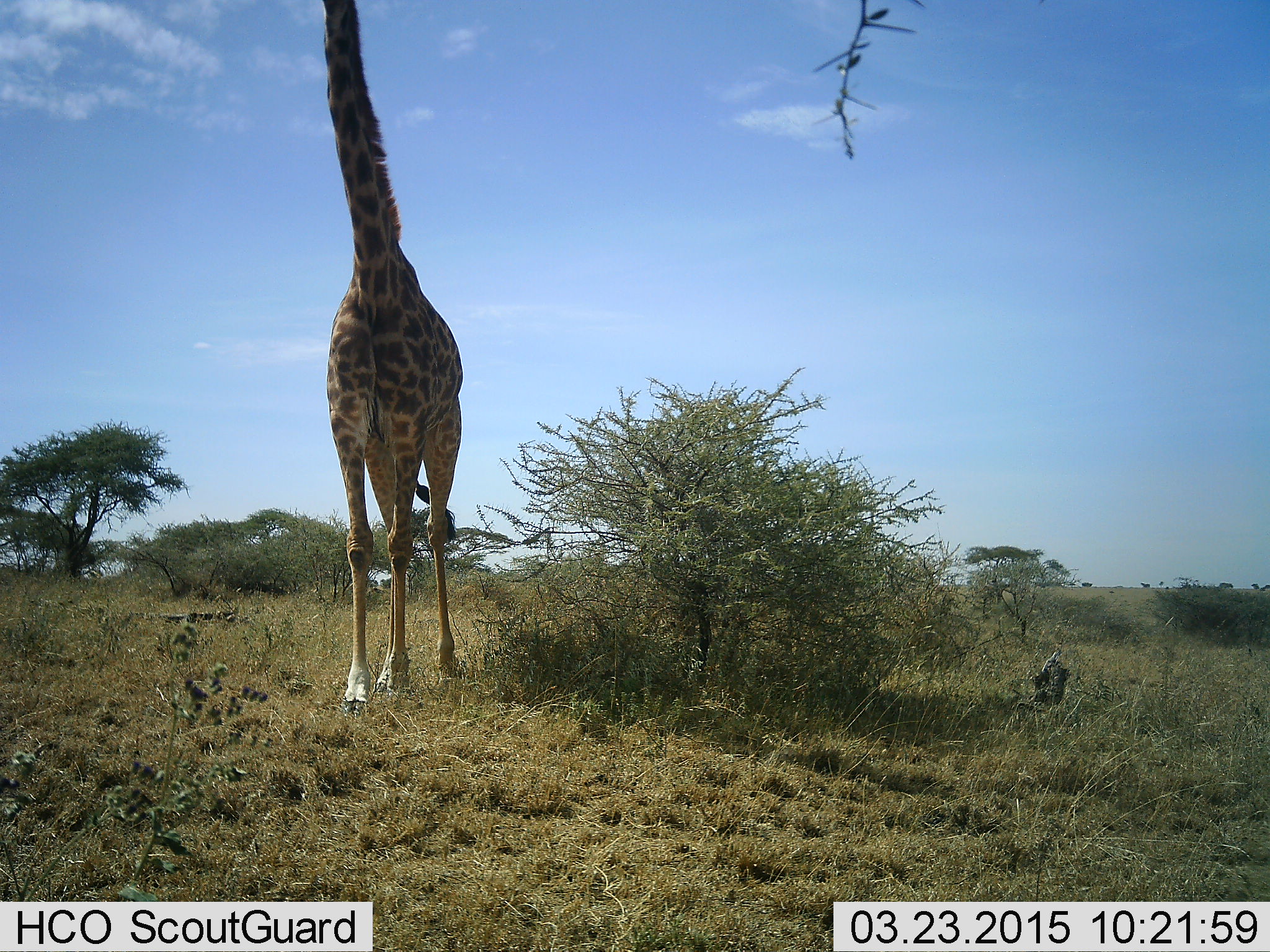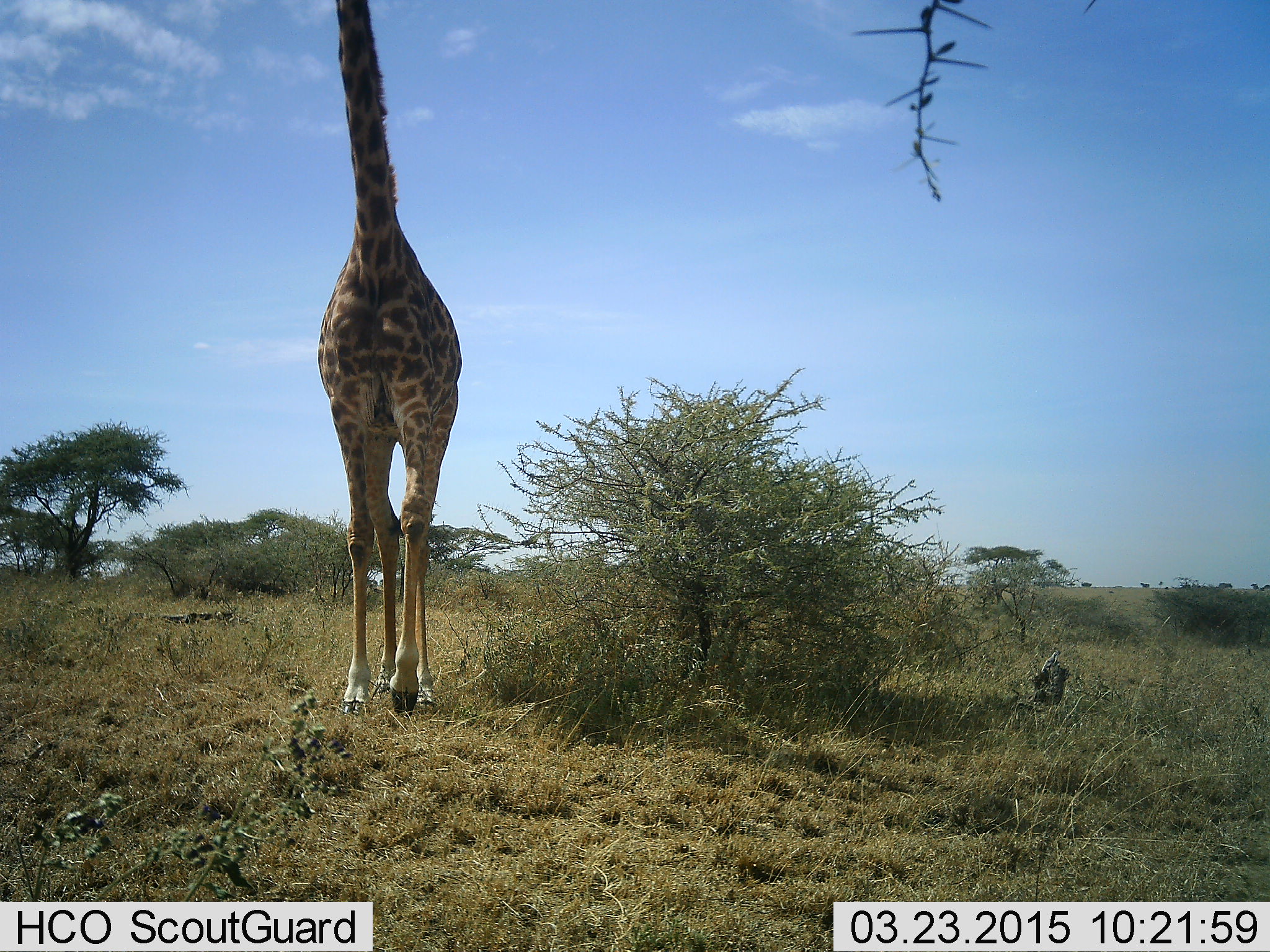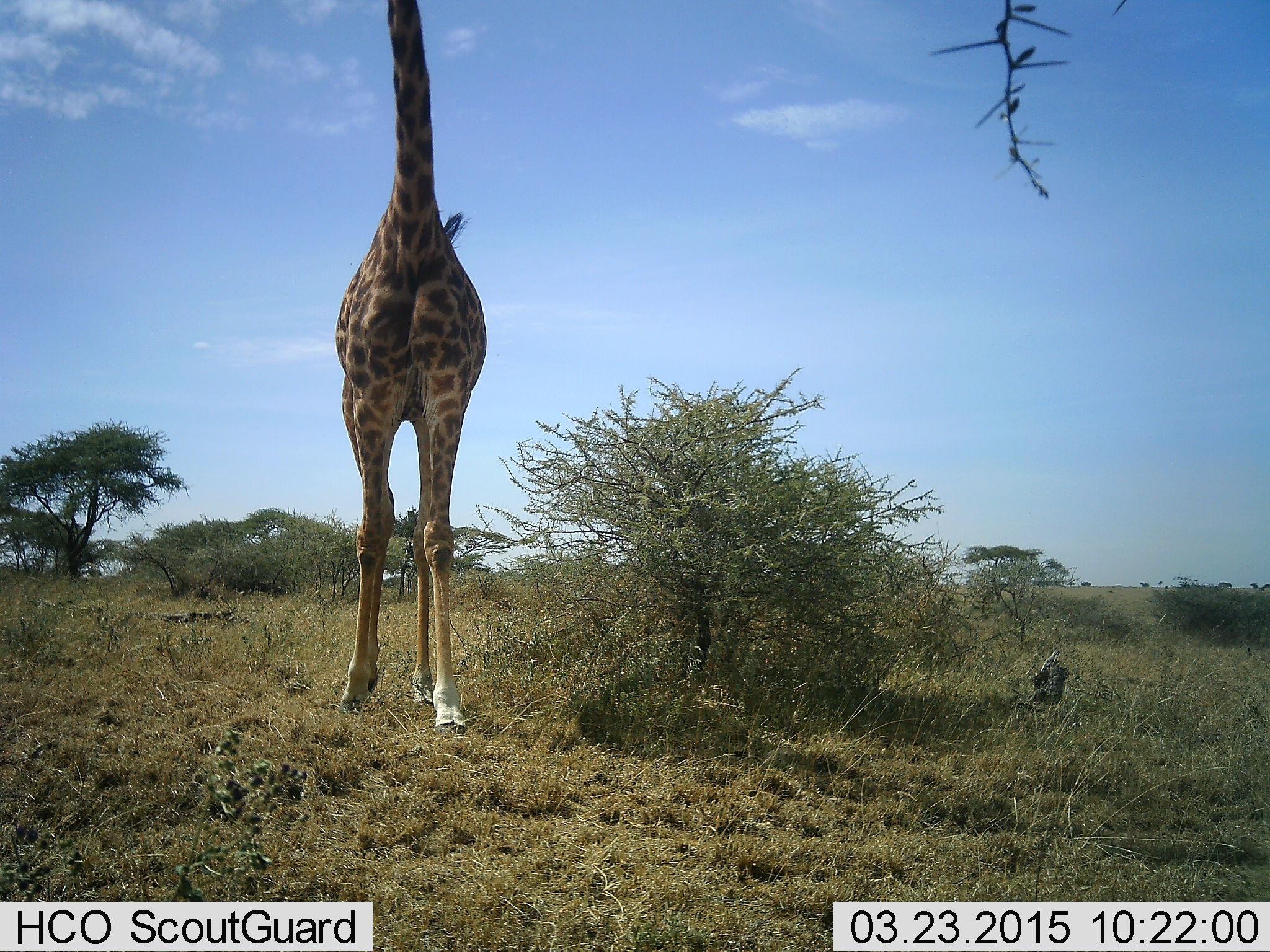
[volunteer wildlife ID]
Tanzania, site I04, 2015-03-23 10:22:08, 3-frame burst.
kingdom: Animalia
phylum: Chordata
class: Mammalia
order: Artiodactyla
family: Giraffidae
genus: Giraffa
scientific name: Giraffa camelopardalis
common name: giraffe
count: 1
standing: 10%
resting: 0%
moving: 90%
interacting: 0%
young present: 0%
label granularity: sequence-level